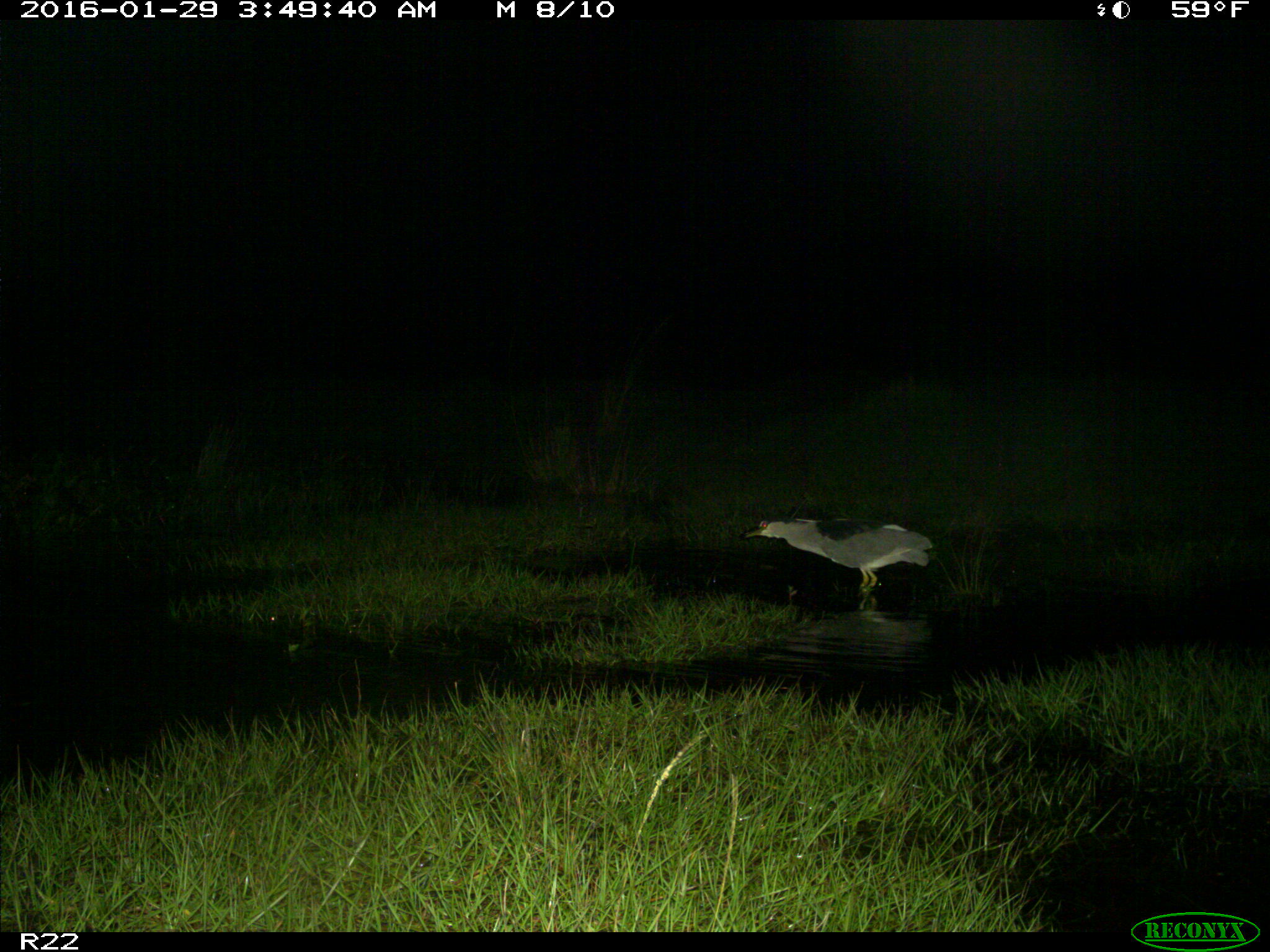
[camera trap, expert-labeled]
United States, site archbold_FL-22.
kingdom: Animalia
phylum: Chordata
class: Aves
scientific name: Aves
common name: birds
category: unidentified bird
Unidentified bird (birds) (Aves).